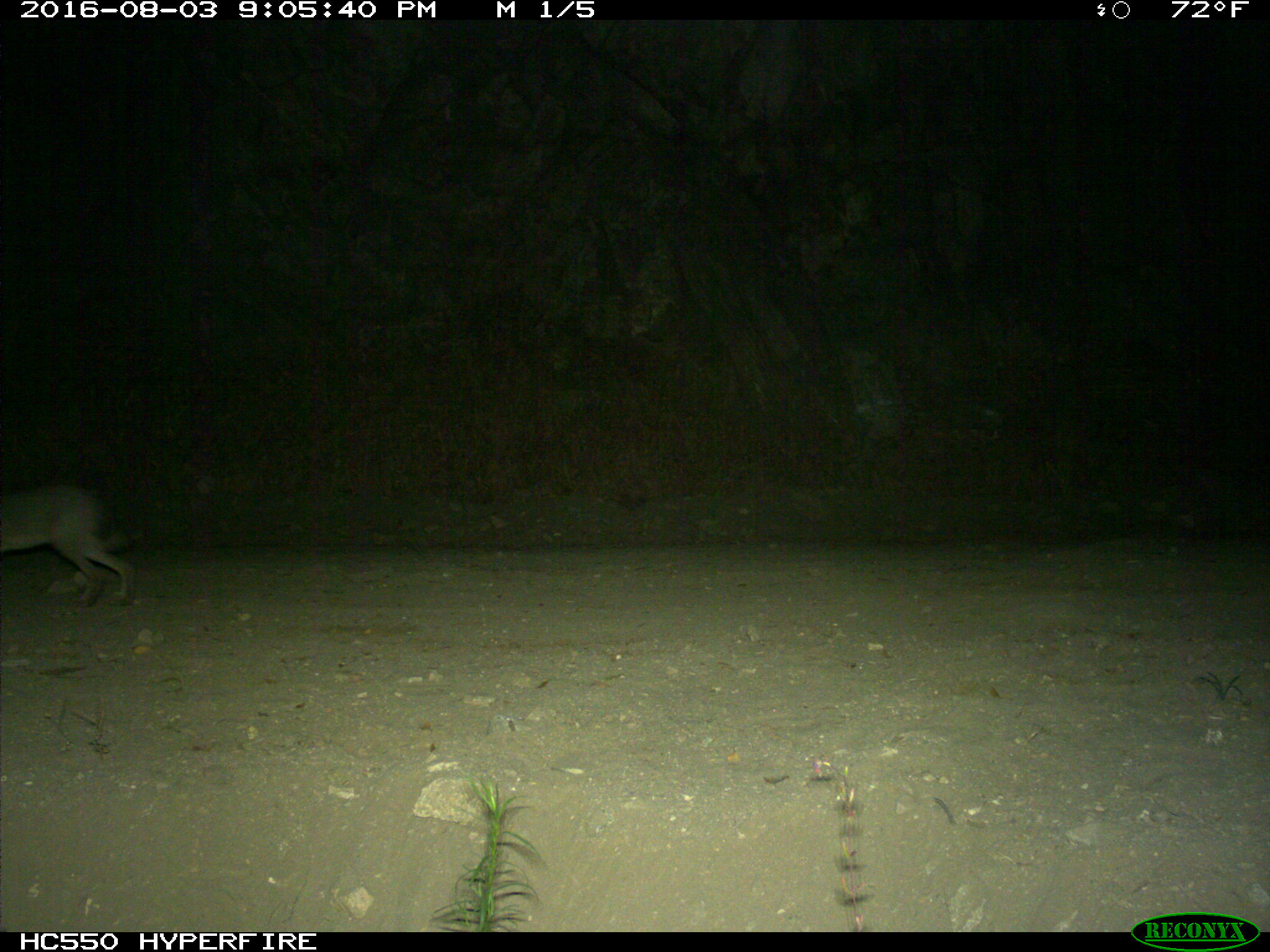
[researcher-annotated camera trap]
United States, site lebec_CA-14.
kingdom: Animalia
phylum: Chordata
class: Mammalia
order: Lagomorpha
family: Leporidae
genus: Lepus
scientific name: Lepus californicus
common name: black-tailed jackrabbit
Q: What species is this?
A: Lepus californicus (black-tailed jackrabbit).